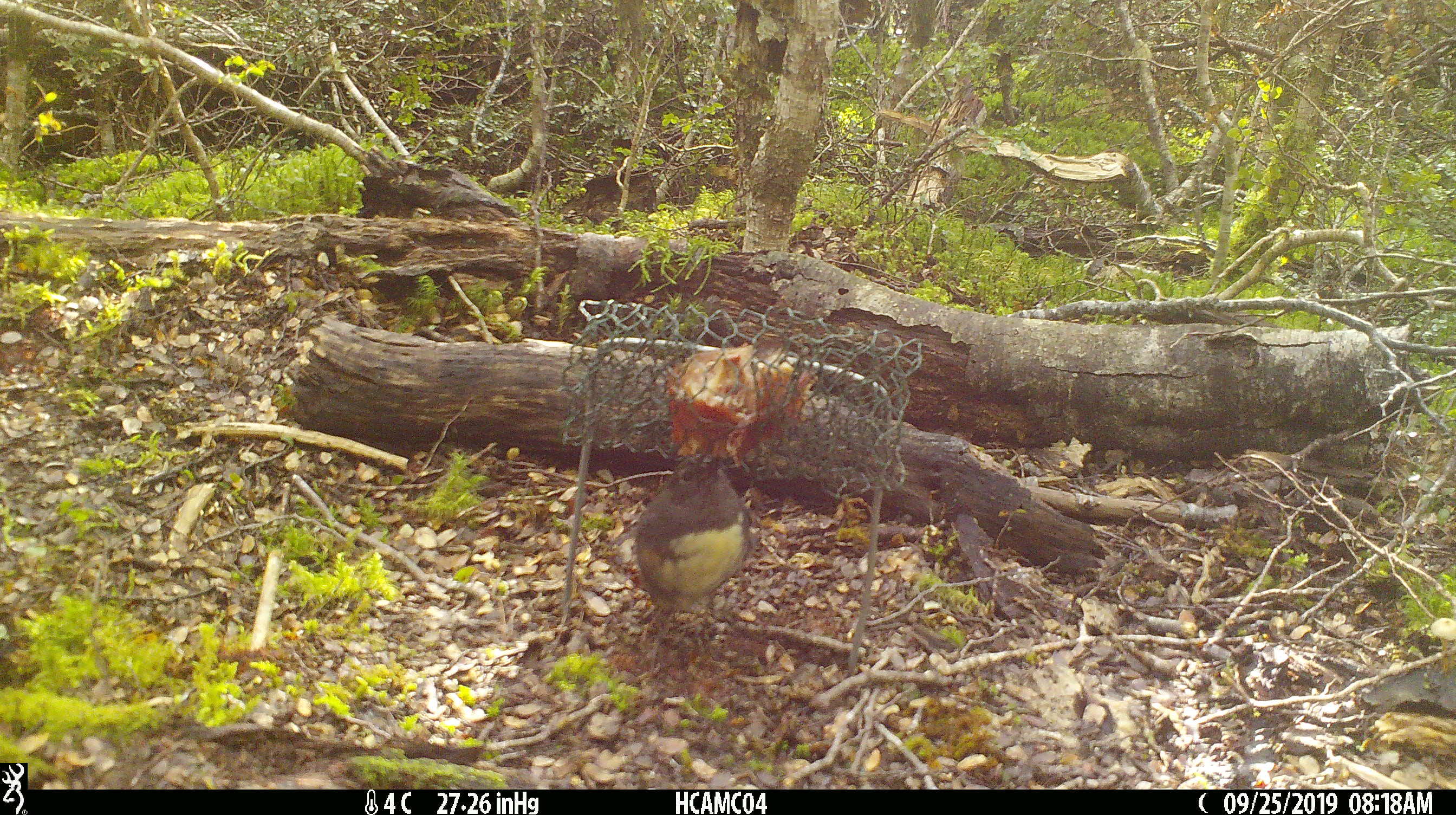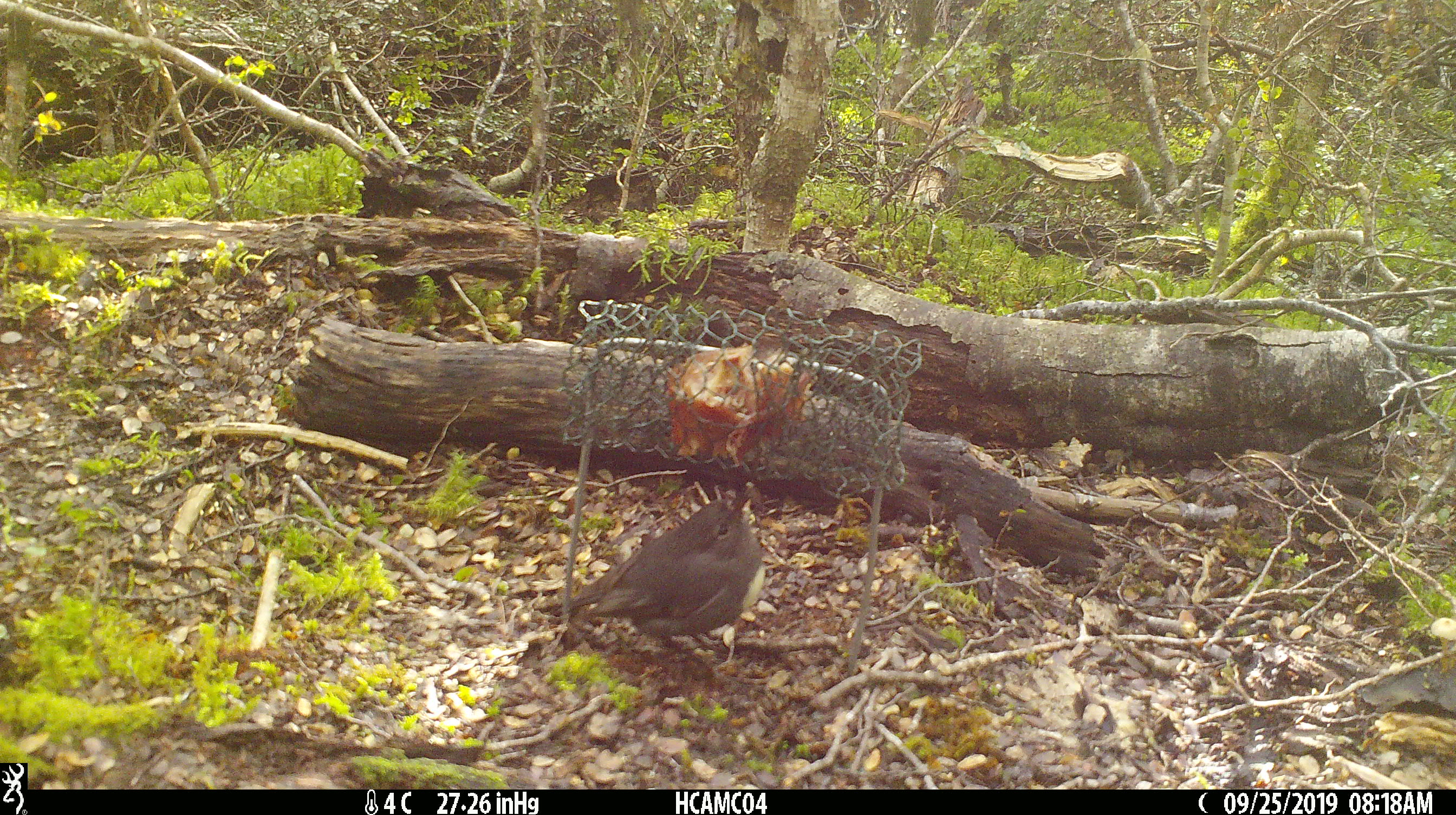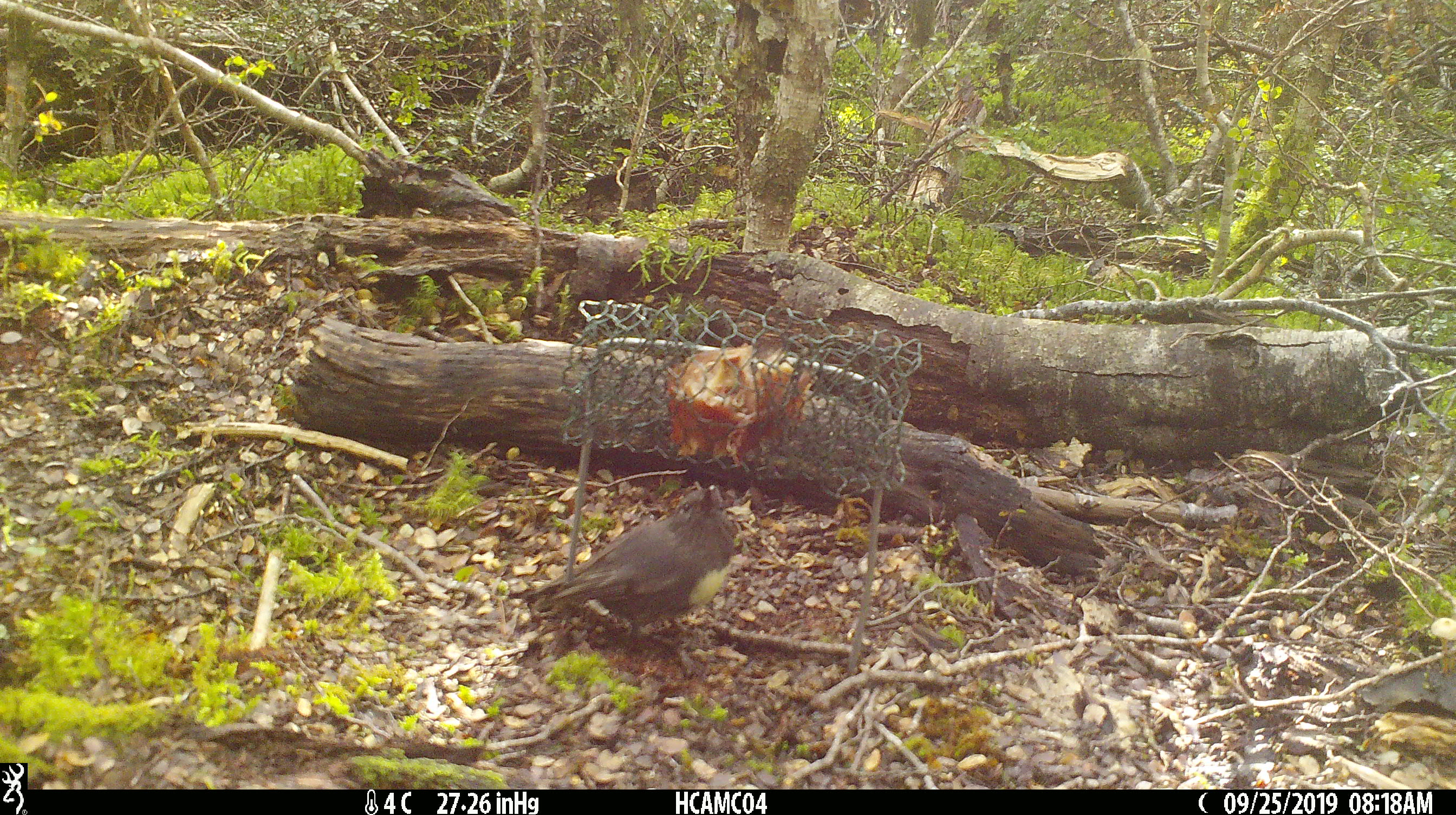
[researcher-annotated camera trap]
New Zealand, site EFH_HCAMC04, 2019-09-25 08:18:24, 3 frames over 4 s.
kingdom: Animalia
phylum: Chordata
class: Aves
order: Passeriformes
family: Petroicidae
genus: Petroica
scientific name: Petroica australis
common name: new zealand robin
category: robin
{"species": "robin (new zealand robin) (Petroica australis)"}